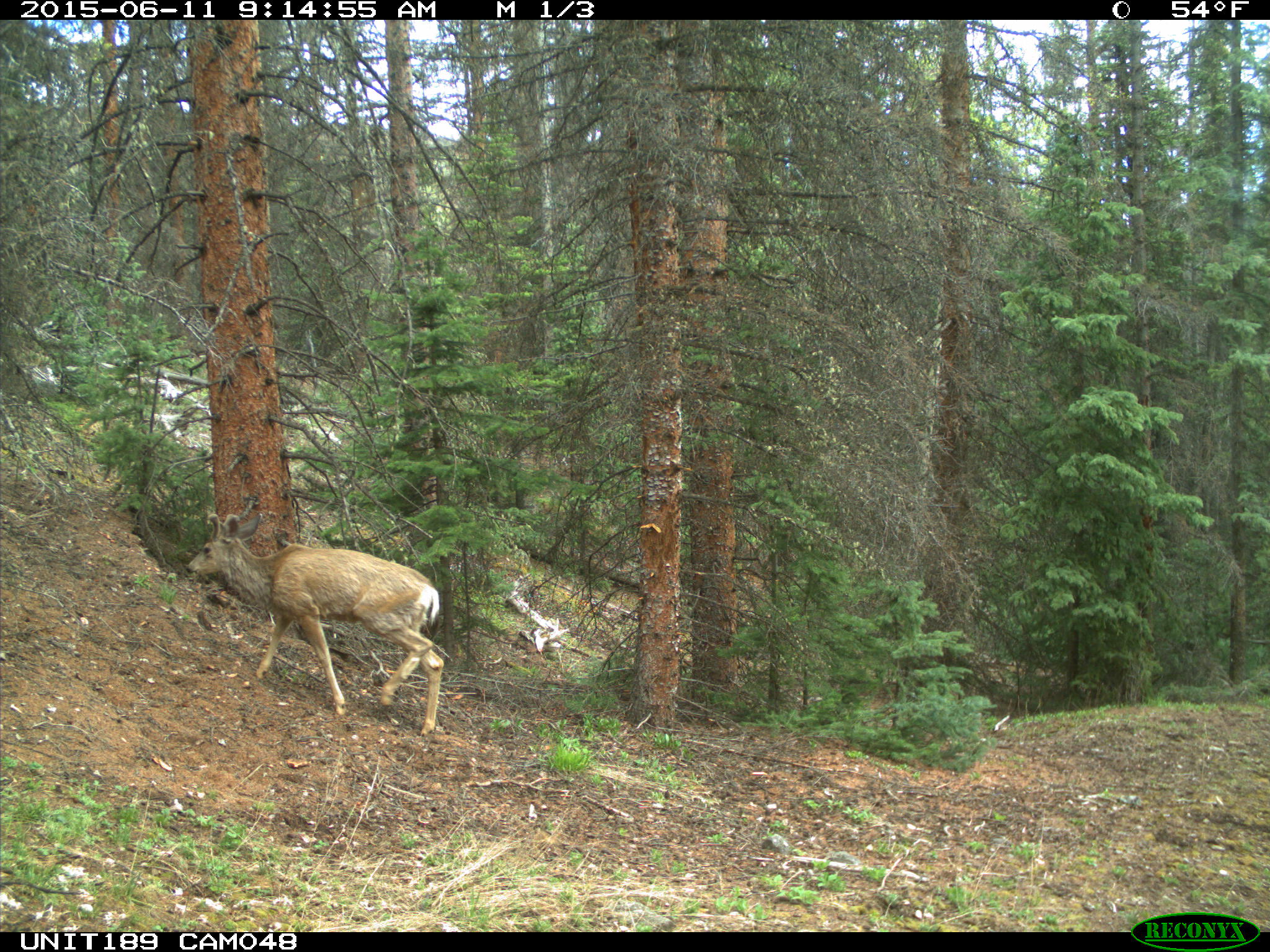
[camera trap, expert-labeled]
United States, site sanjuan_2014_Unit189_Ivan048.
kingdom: Animalia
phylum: Chordata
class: Mammalia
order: Artiodactyla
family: Cervidae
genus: Odocoileus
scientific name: Odocoileus hemionus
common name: mule deer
Odocoileus hemionus (mule deer).